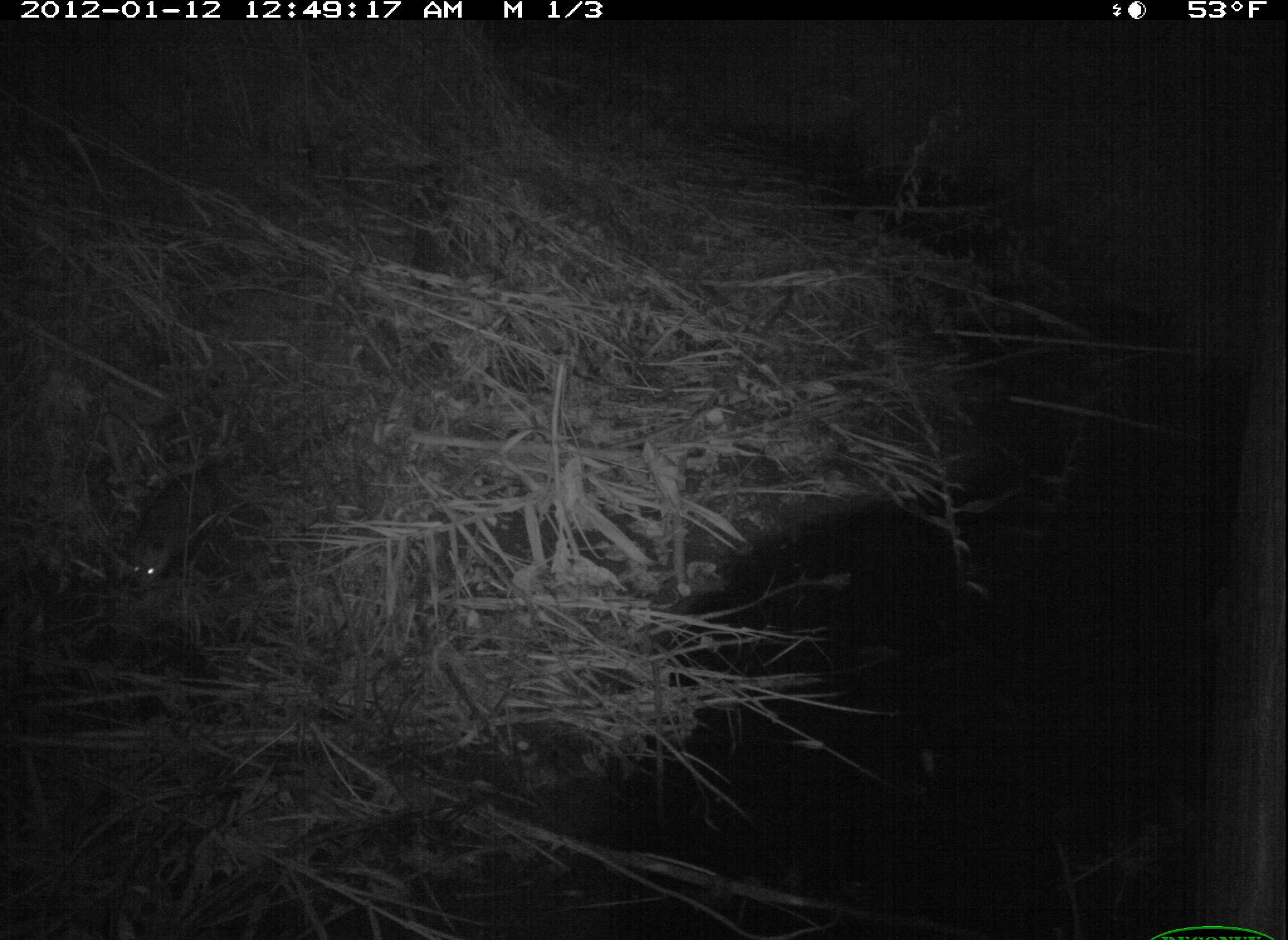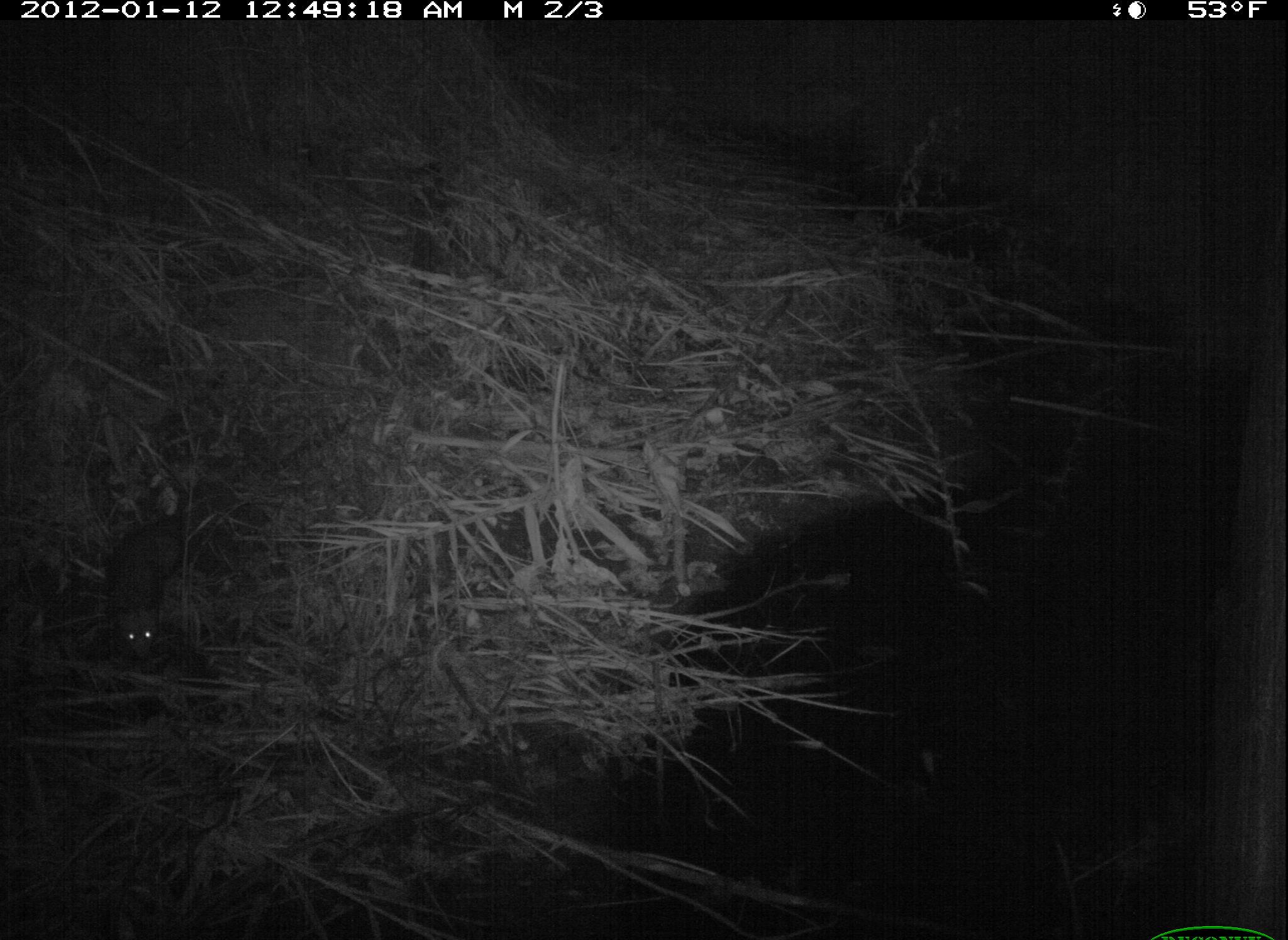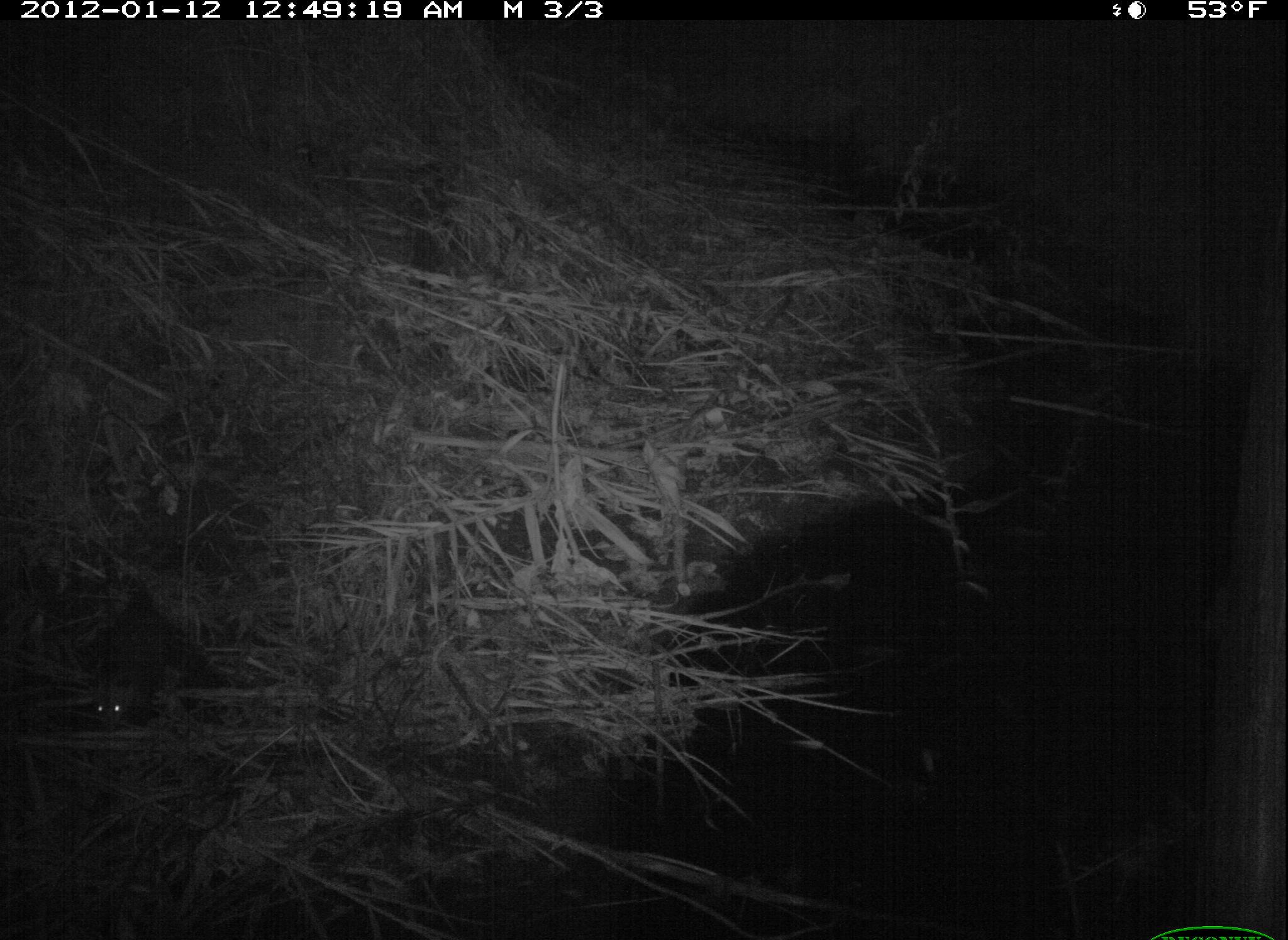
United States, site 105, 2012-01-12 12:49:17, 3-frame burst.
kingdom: Animalia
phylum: Chordata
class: Mammalia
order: Didelphimorphia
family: Didelphidae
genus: Didelphis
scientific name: Didelphis virginiana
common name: virginia opossum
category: opossum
Opossum (virginia opossum) (Didelphis virginiana).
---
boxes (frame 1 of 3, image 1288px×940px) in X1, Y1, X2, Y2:
opossum: 116, 420, 346, 596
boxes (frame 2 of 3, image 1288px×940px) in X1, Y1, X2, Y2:
opossum: 82, 482, 214, 694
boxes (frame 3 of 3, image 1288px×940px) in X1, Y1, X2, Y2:
opossum: 80, 565, 200, 733